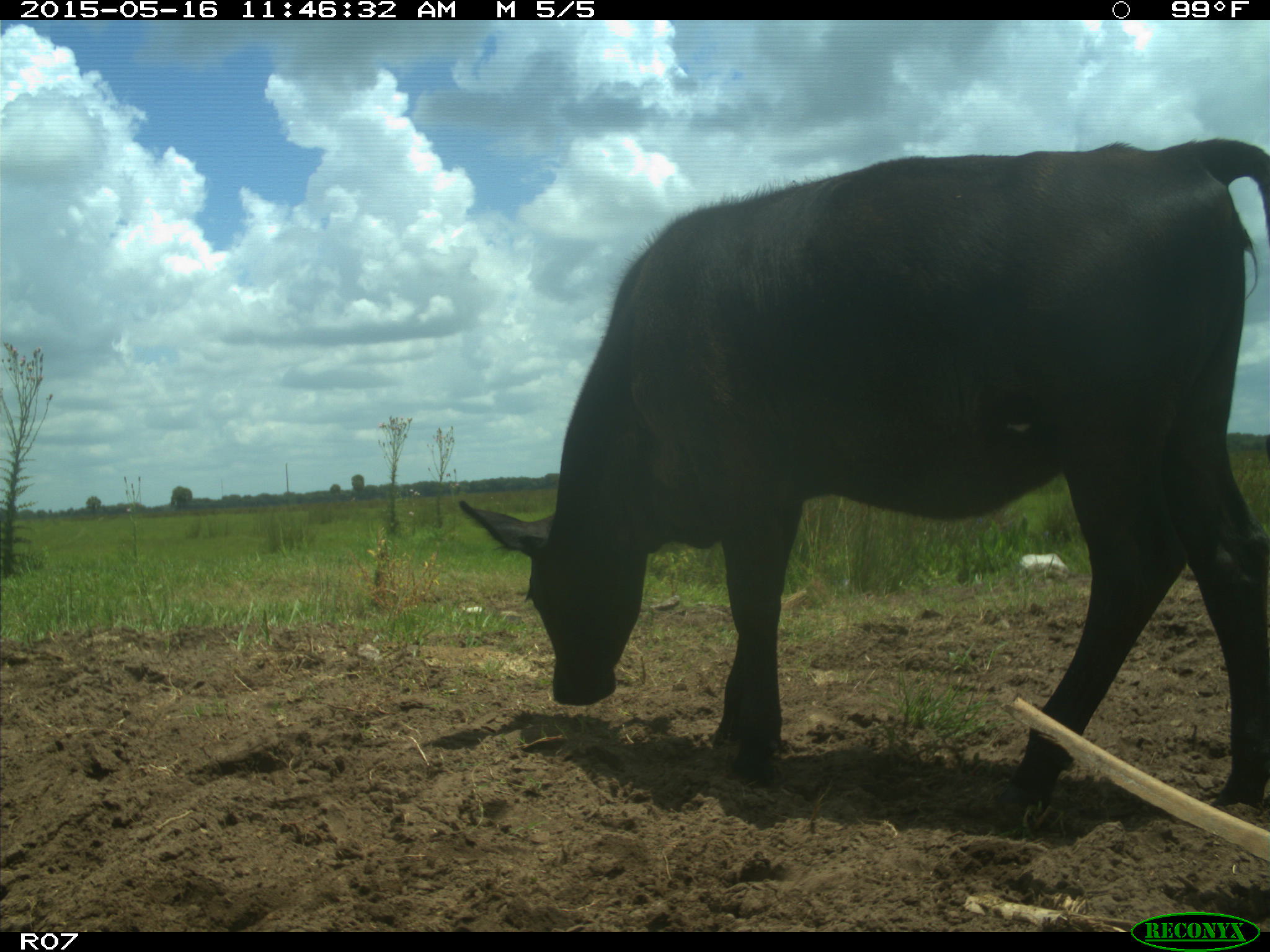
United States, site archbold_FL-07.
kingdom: Animalia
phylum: Chordata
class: Mammalia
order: Artiodactyla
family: Bovidae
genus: Bos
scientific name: Bos taurus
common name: domestic cow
Bos taurus (domestic cow).